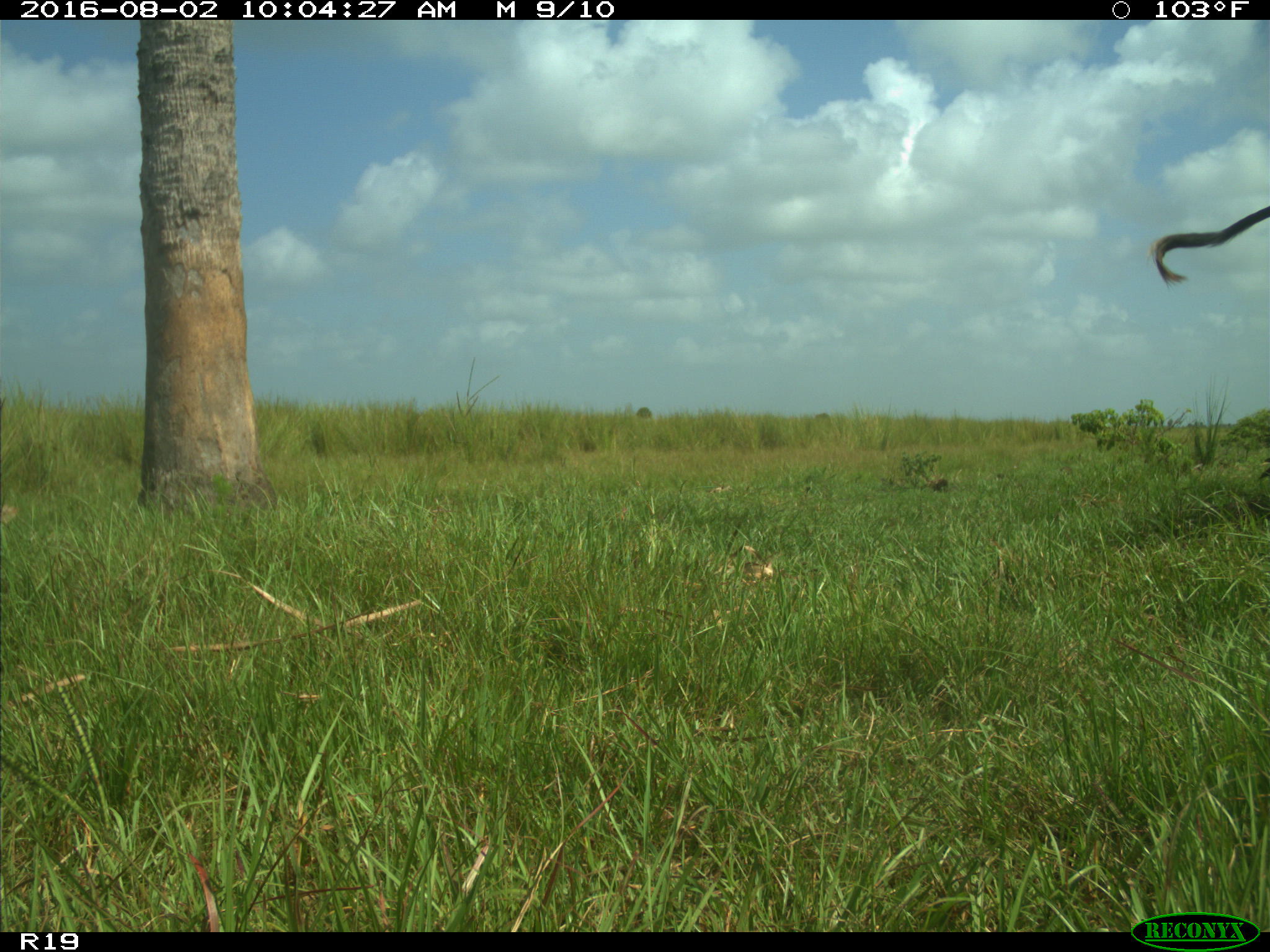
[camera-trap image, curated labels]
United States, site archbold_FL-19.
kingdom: Animalia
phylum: Chordata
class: Mammalia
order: Artiodactyla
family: Bovidae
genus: Bos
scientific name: Bos taurus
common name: domestic cow